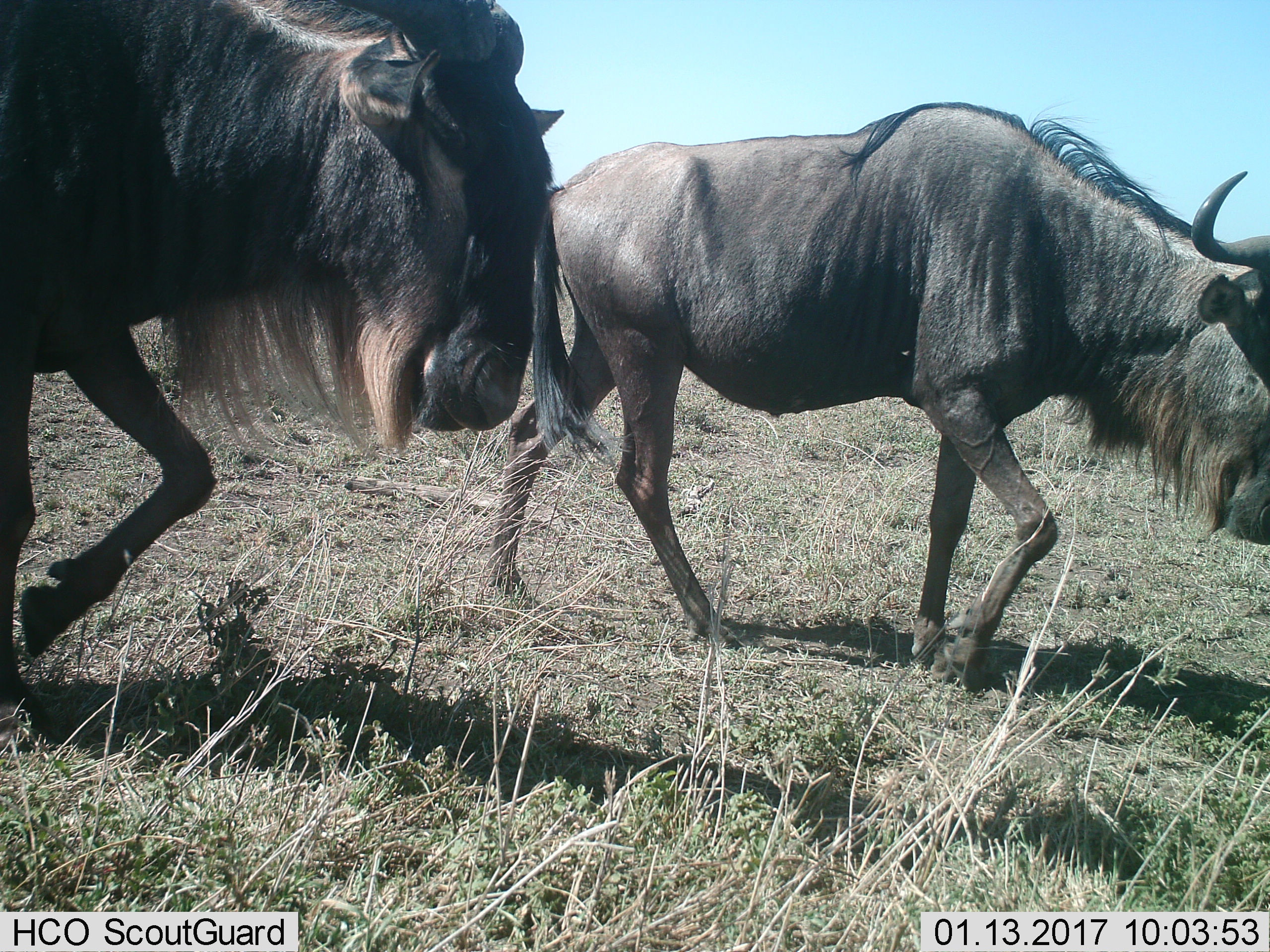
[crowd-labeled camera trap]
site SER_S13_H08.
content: unidentified animal